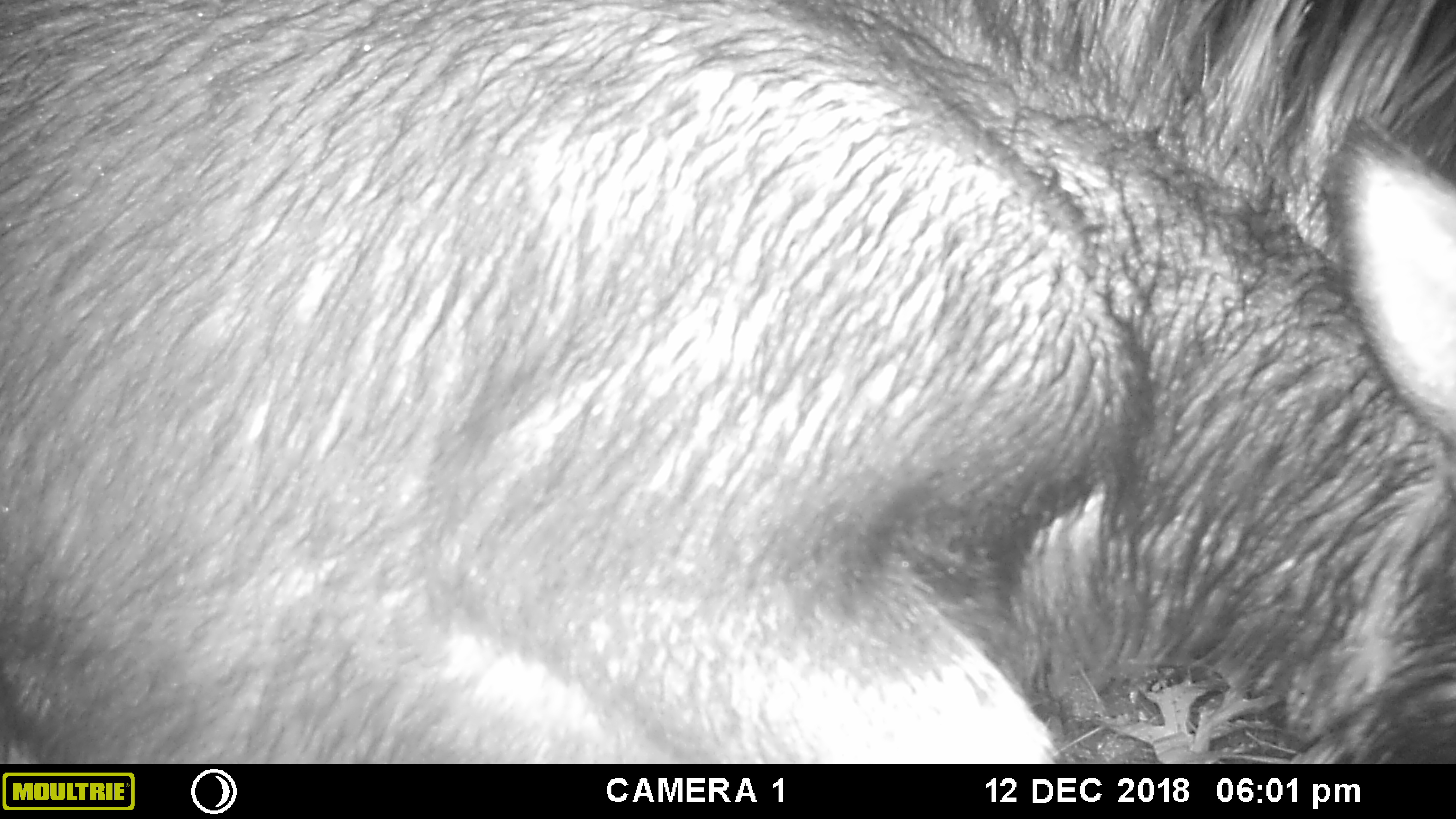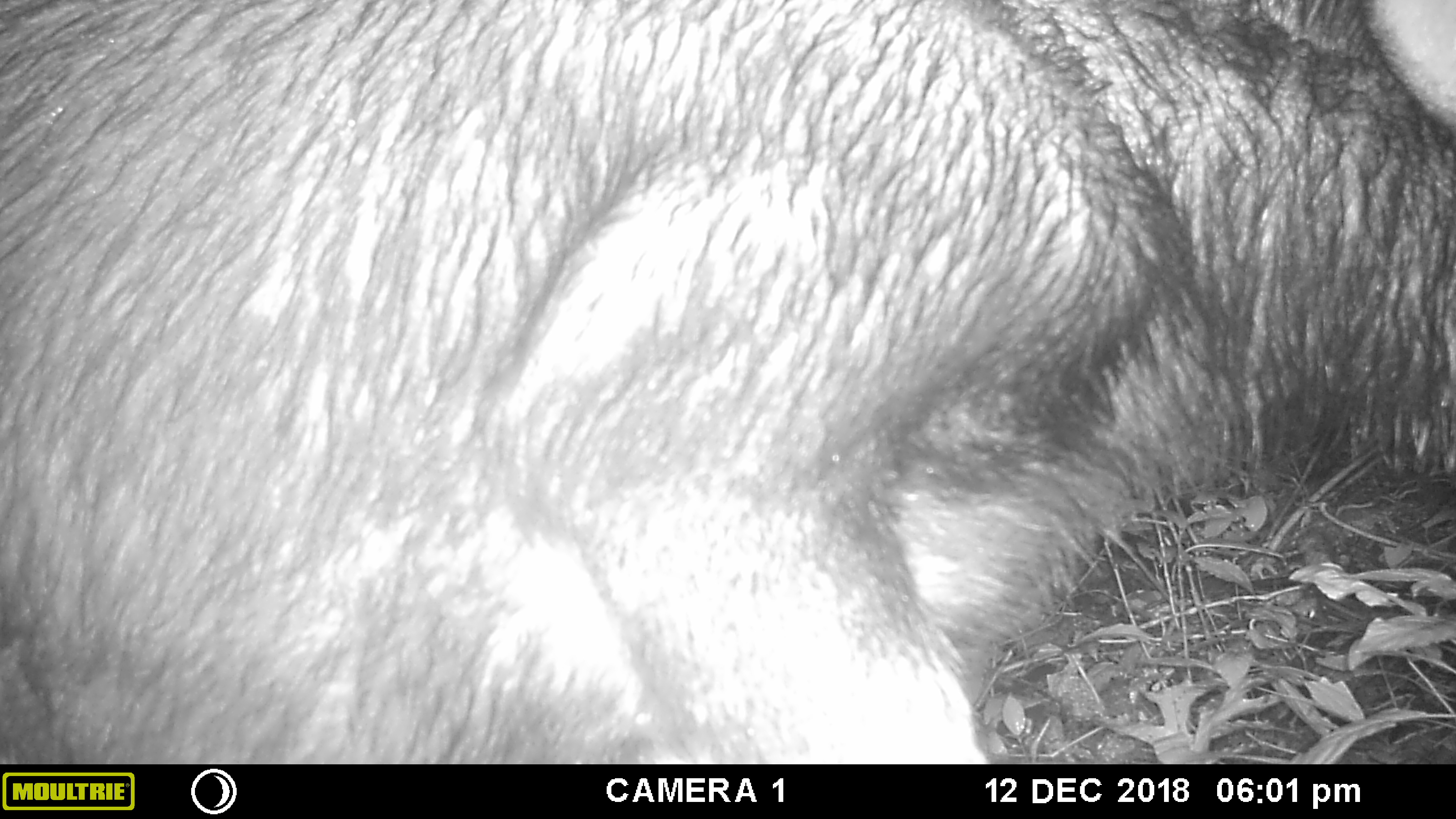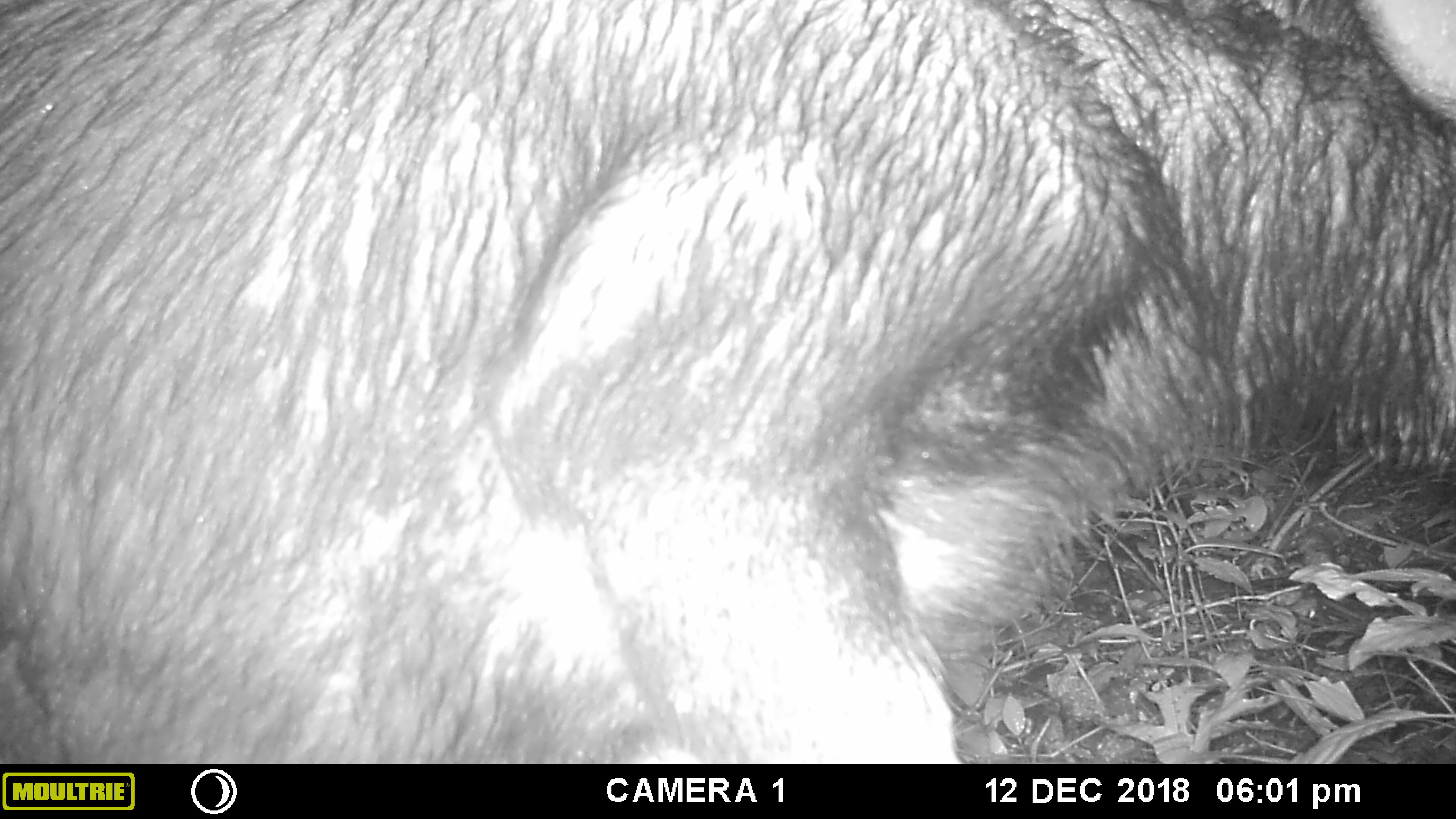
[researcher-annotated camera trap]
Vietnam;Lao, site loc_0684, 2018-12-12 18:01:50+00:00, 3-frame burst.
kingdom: Animalia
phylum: Chordata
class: Mammalia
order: Artiodactyla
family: Bovidae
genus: Capricornis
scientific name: Capricornis sumatraensis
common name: chinese serow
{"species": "chinese serow (Capricornis sumatraensis)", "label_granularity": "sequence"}